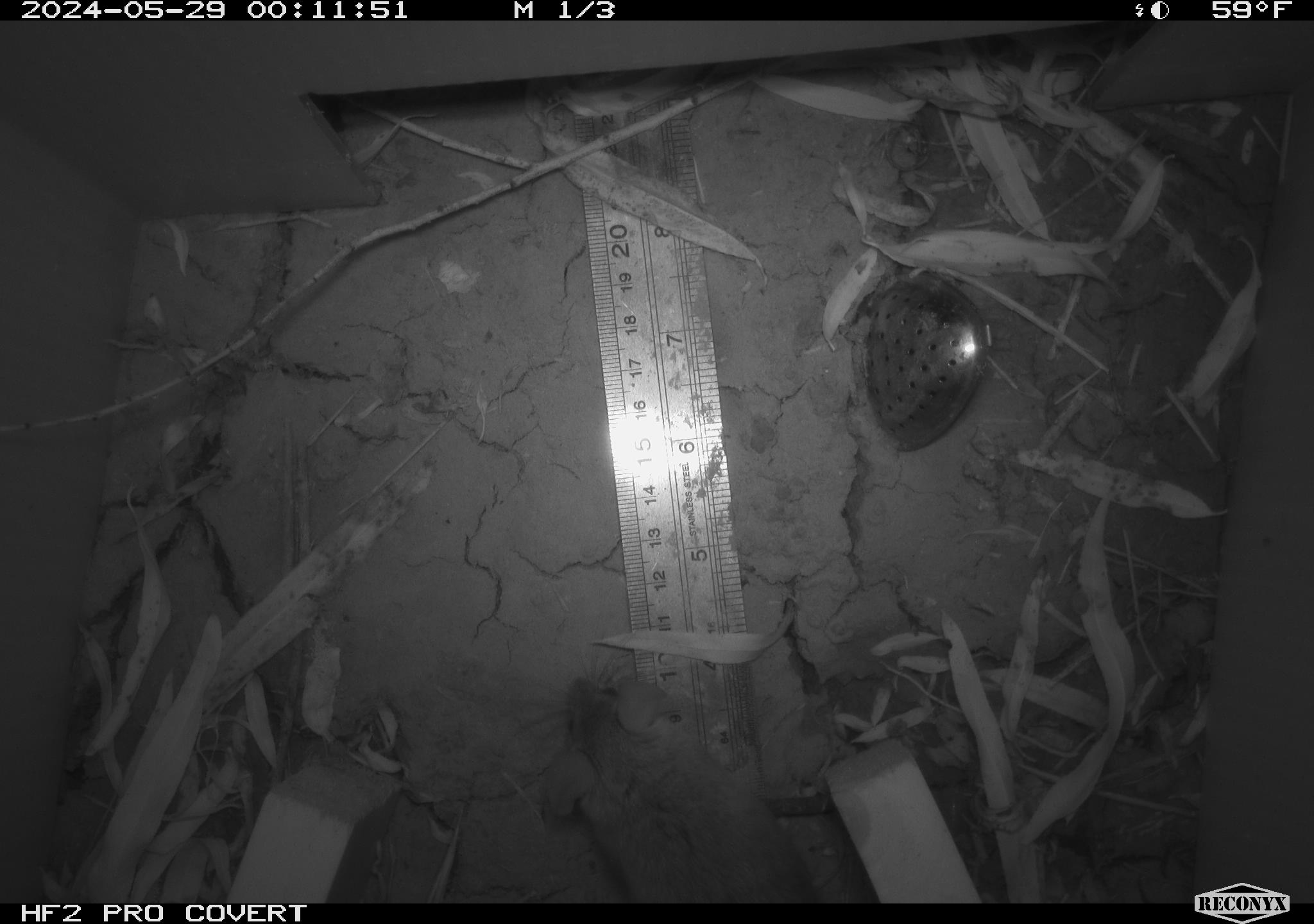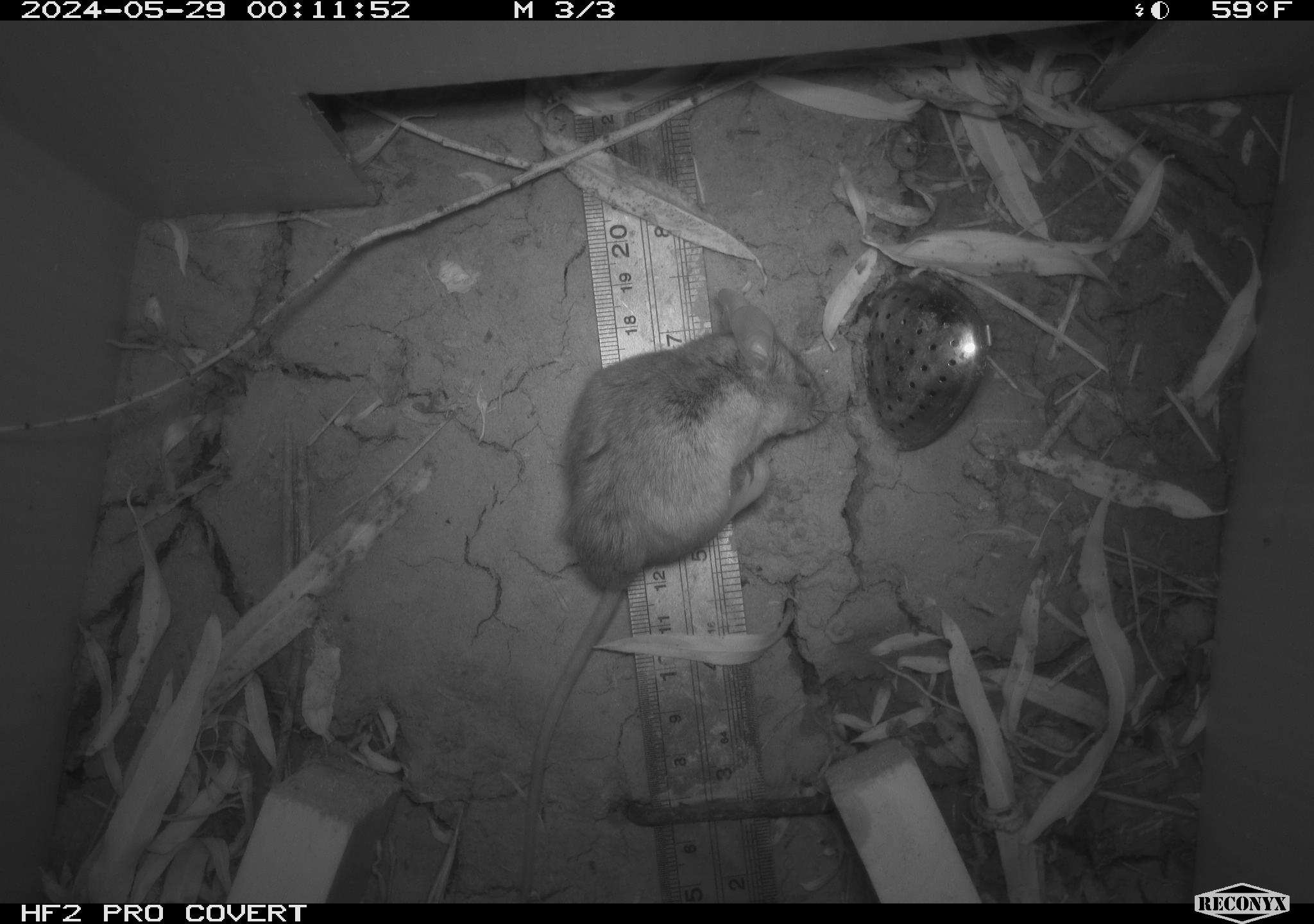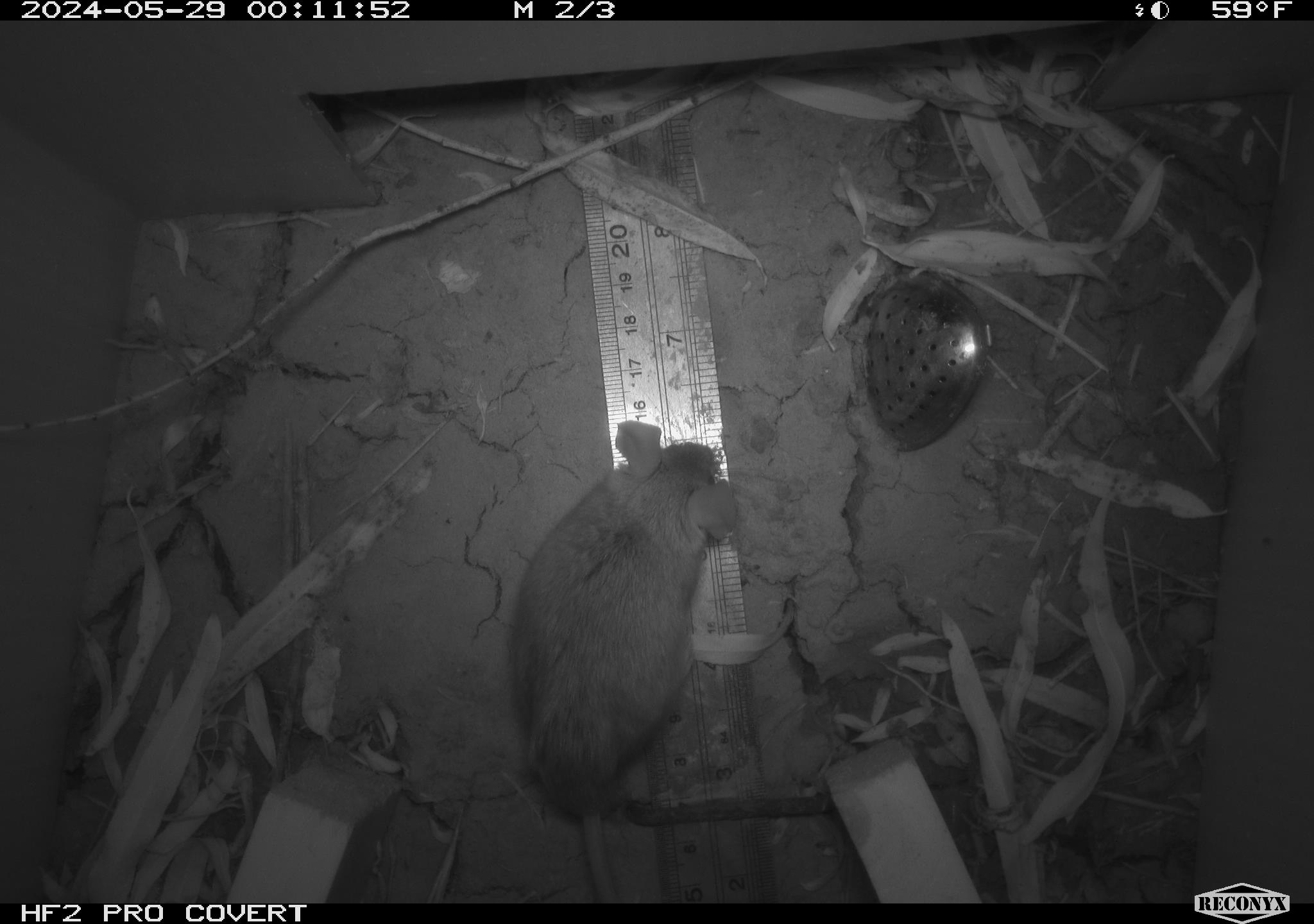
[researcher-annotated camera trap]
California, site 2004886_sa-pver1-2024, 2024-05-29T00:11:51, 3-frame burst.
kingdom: Animalia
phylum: Chordata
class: Mammalia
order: Rodentia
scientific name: Rodentia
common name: mouse species